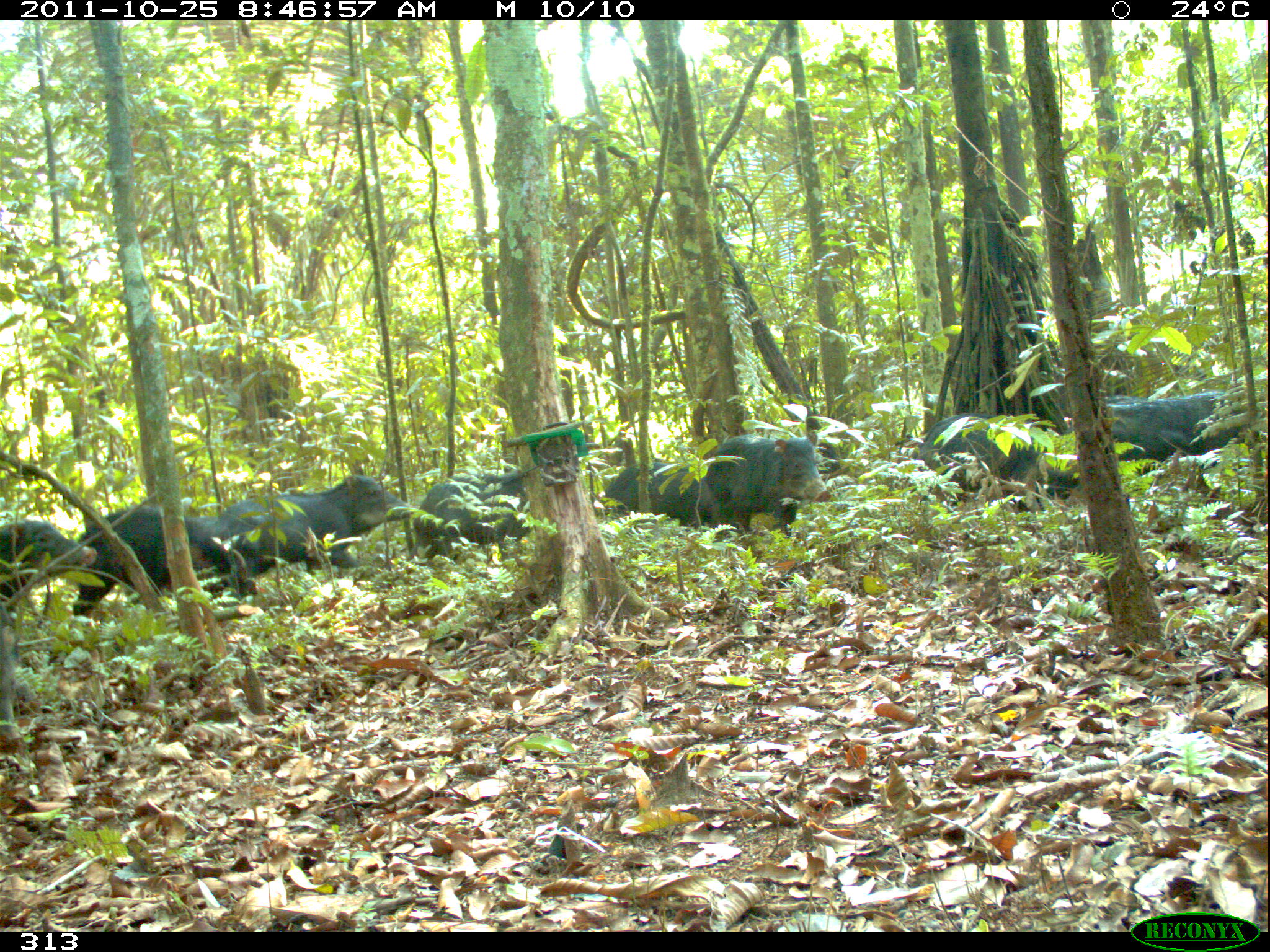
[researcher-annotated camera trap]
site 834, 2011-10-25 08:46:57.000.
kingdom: Animalia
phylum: Chordata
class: Mammalia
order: Artiodactyla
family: Tayassuidae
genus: Tayassu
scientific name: Tayassu pecari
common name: white-lipped peccary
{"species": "Tayassu pecari (white-lipped peccary)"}